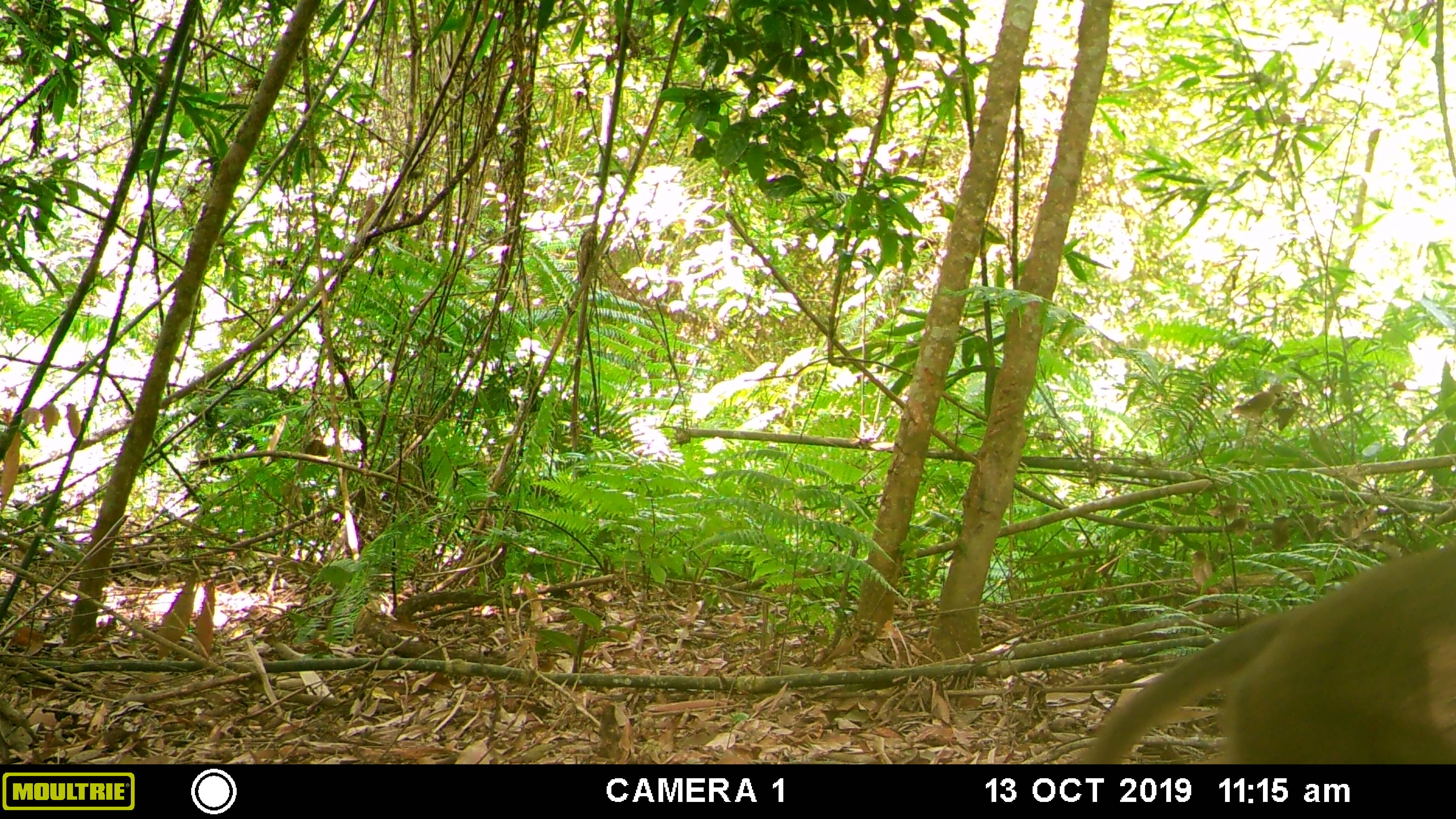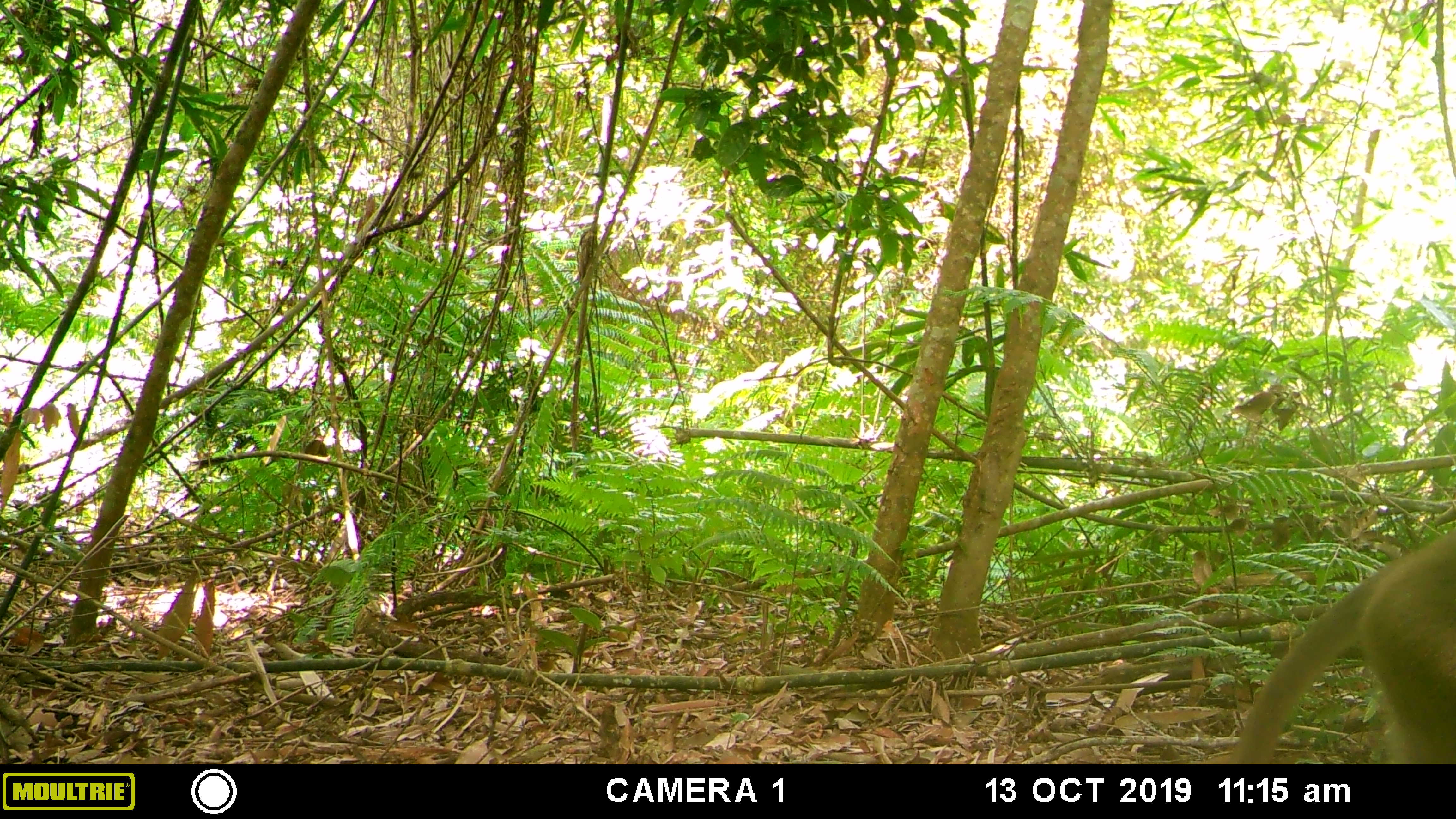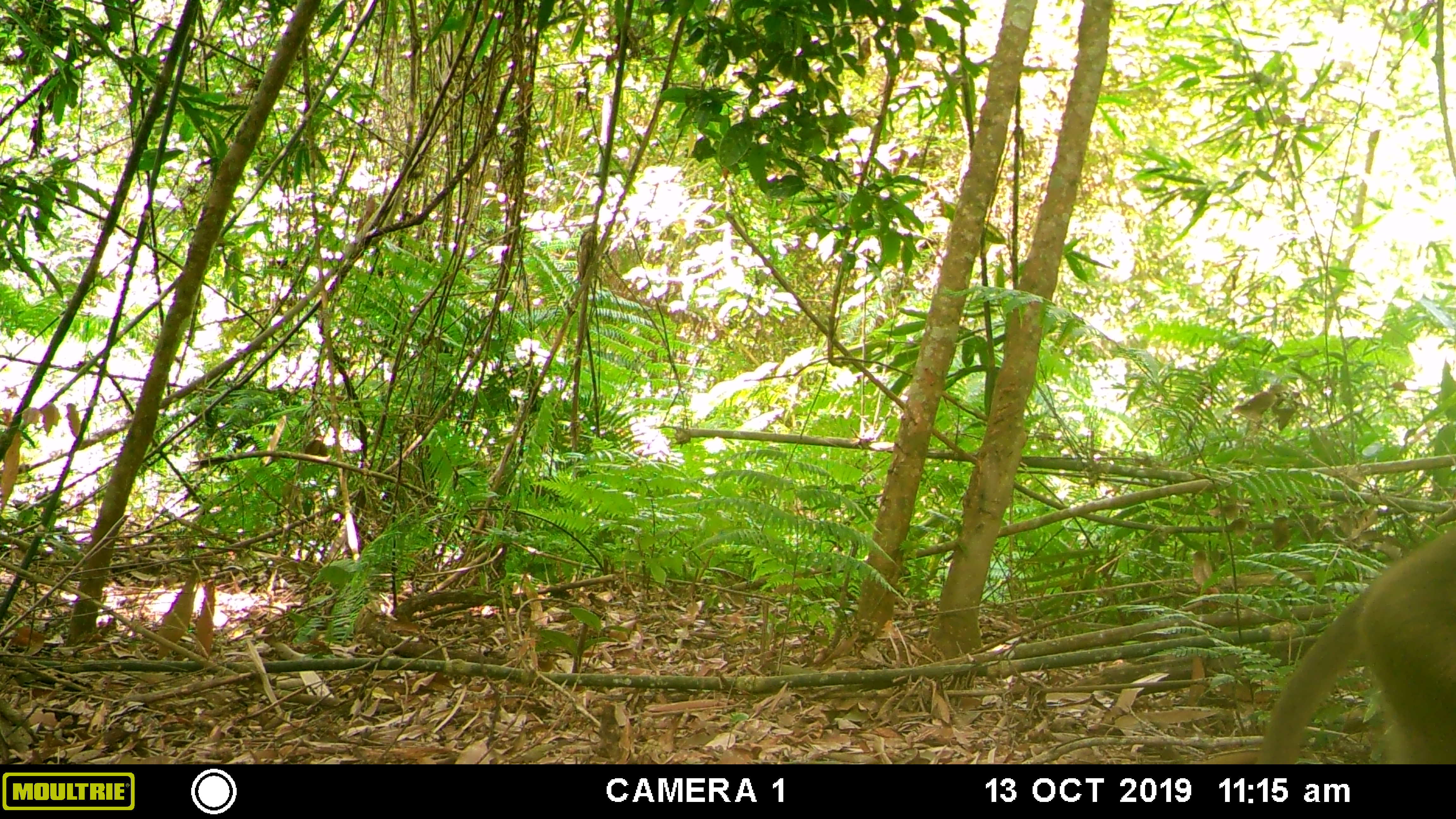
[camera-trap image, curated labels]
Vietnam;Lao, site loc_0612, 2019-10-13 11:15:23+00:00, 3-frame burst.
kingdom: Animalia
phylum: Chordata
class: Mammalia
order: Primates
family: Cercopithecidae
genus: Macaca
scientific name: Macaca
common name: macaques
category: assam or rhesus macaque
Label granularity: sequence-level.